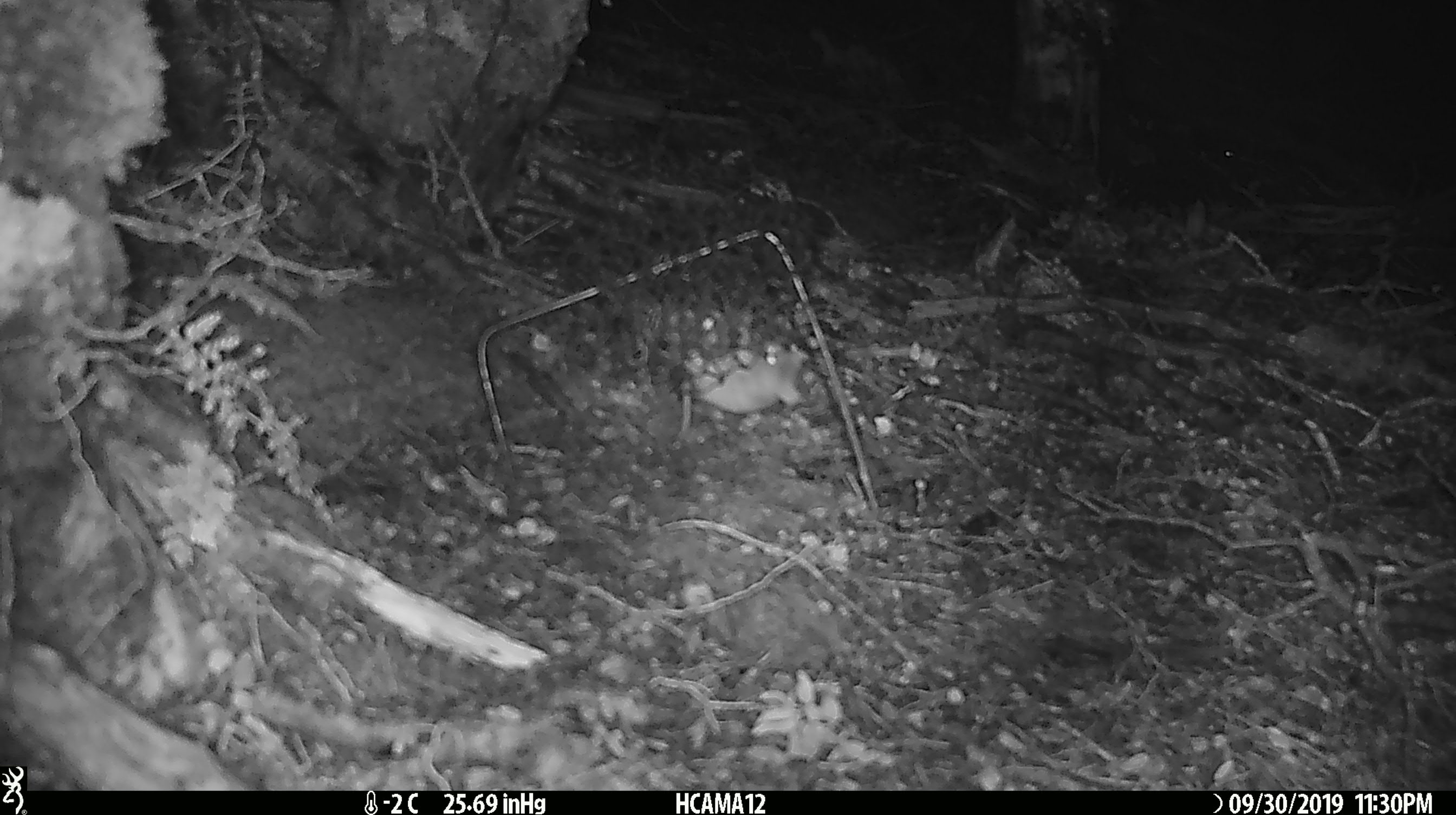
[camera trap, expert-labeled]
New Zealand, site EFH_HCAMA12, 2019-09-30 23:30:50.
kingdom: Animalia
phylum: Chordata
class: Mammalia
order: Rodentia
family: Muridae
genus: Mus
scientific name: Mus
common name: mouse